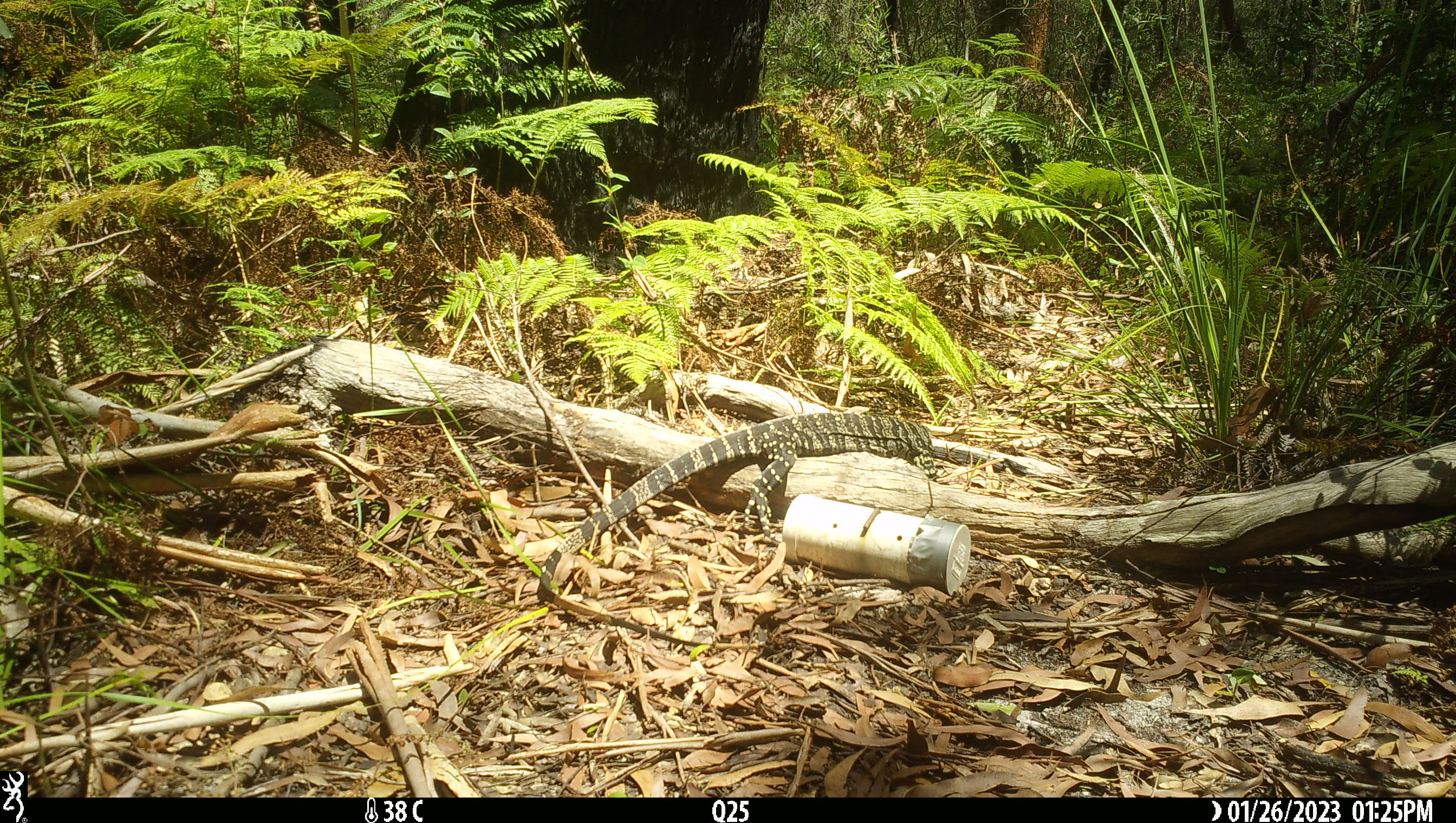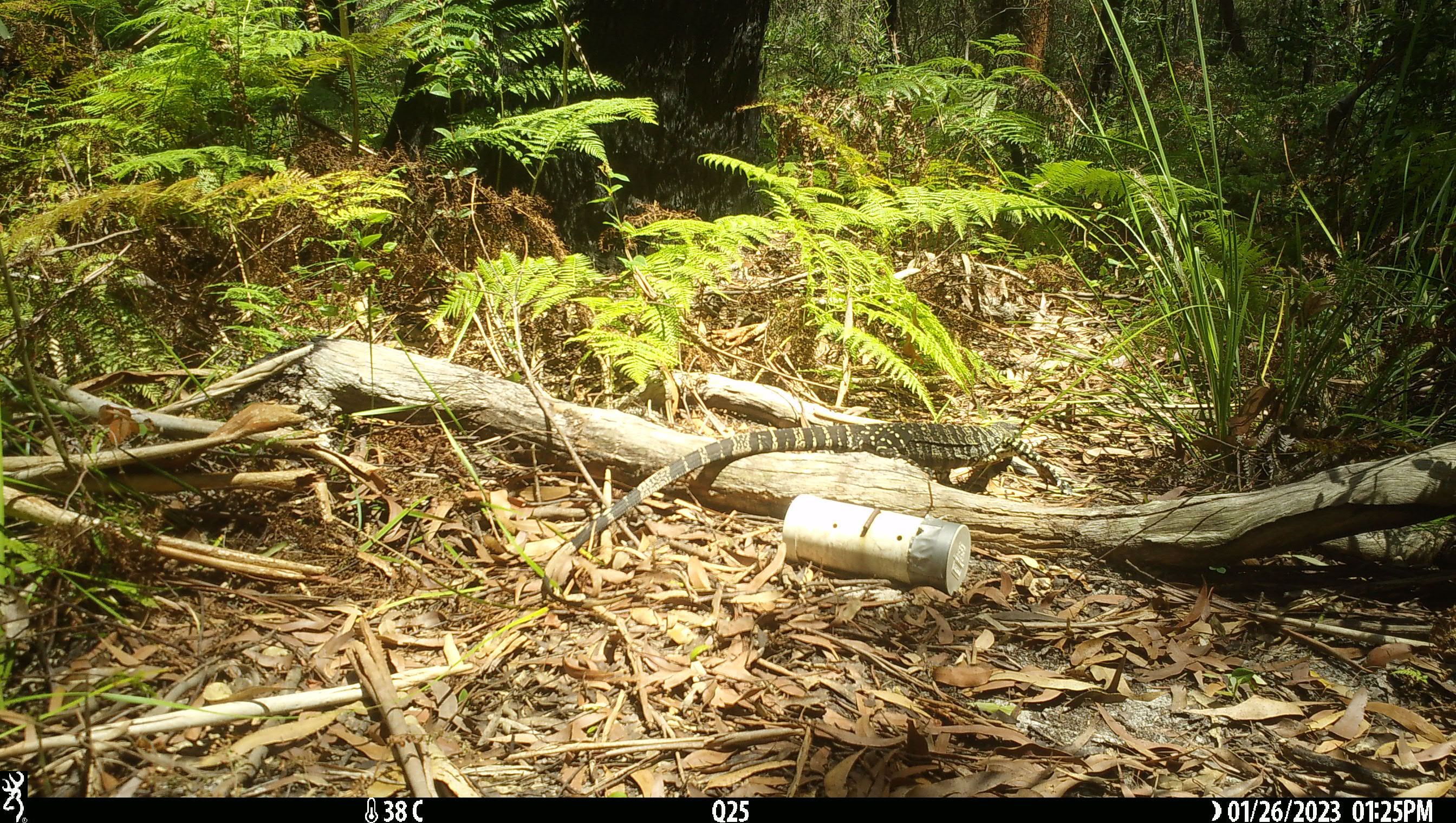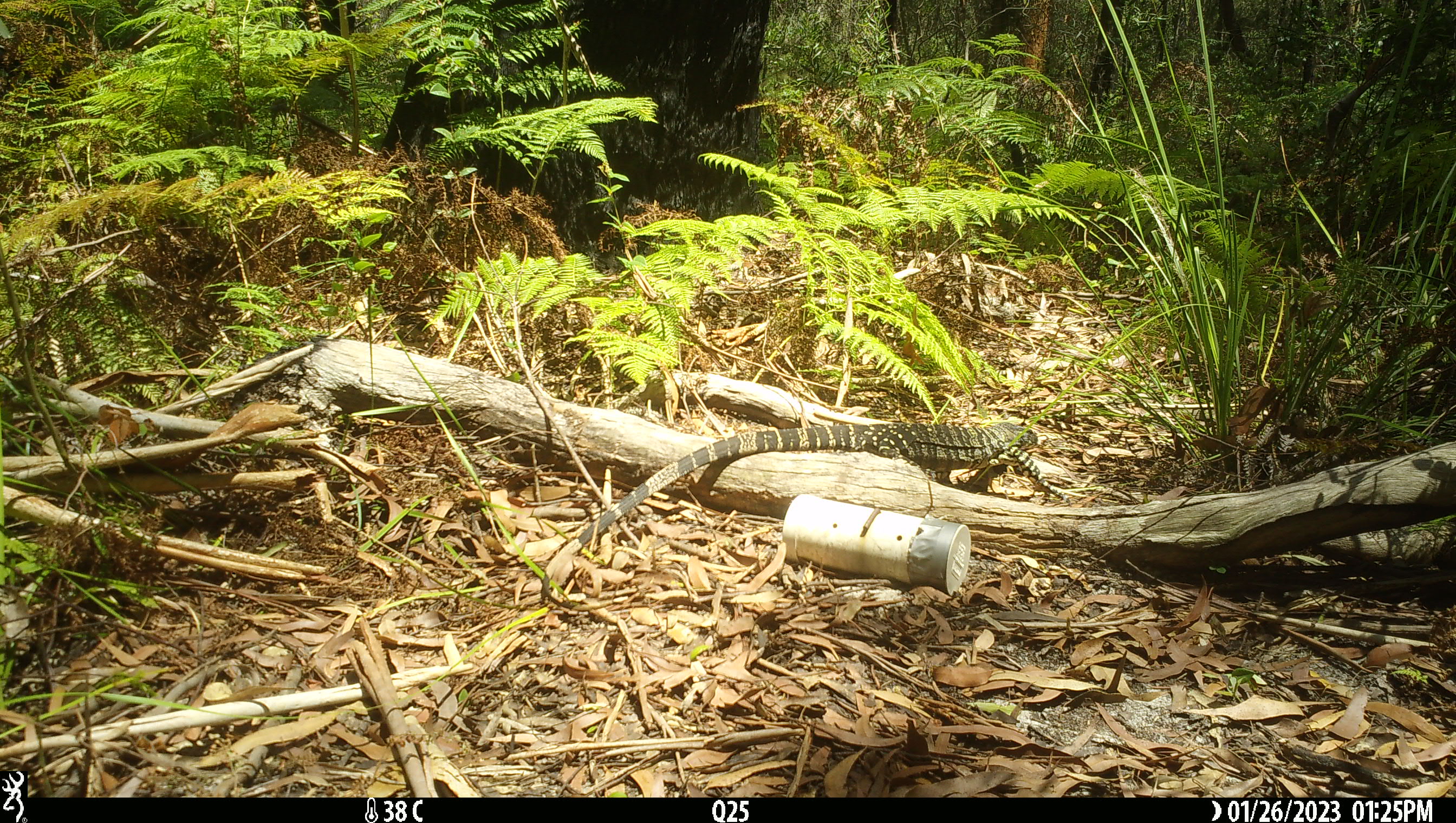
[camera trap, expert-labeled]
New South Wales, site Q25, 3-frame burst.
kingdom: Animalia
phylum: Chordata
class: Reptilia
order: Squamata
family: Varanidae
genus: Varanus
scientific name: Varanus varius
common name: lace monitor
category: goanna